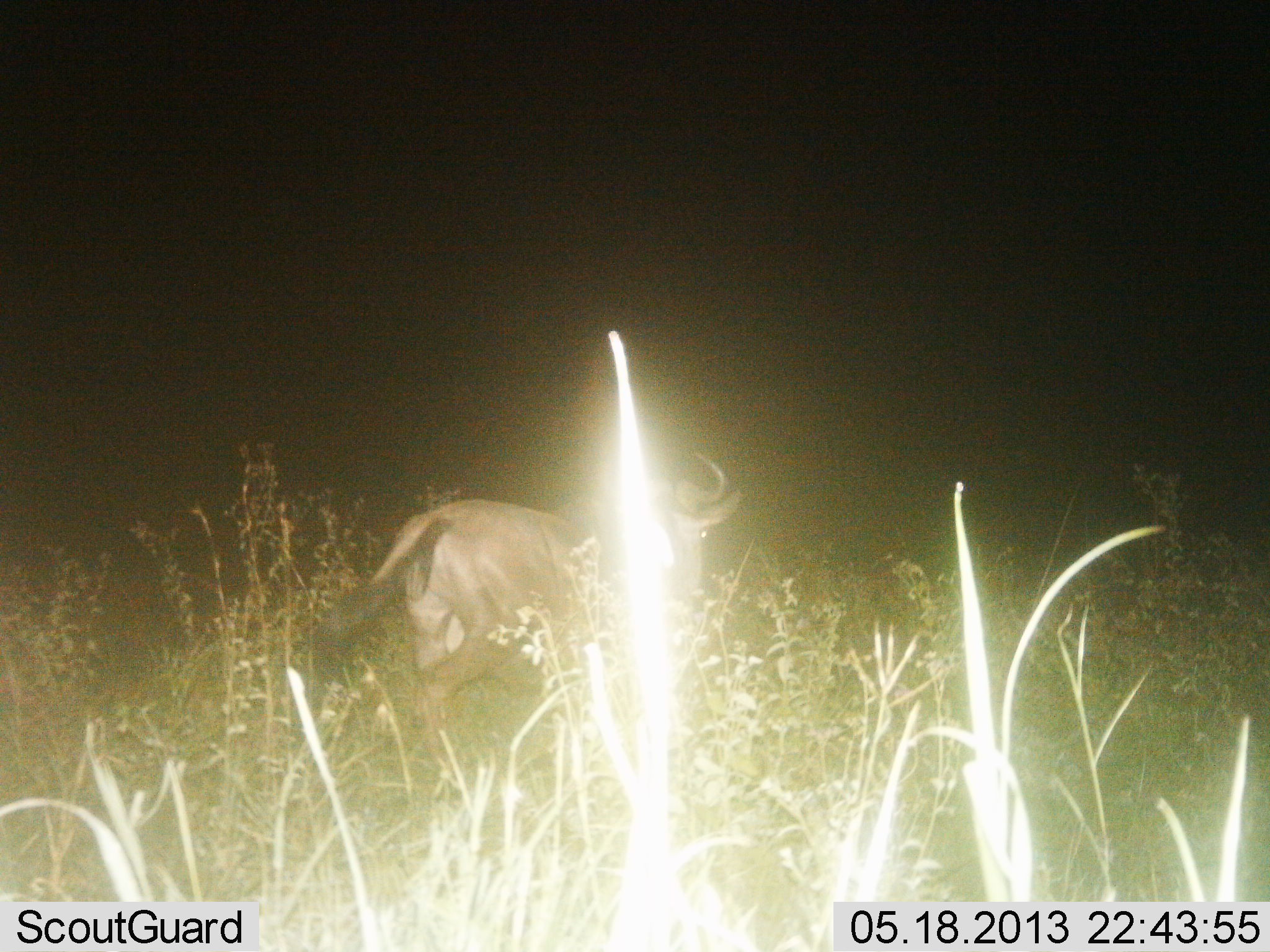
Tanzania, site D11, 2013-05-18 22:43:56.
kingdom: Animalia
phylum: Chordata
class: Mammalia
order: Artiodactyla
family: Bovidae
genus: Connochaetes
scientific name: Connochaetes taurinus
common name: blue wildebeest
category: wildebeest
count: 1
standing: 12%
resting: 0%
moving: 88%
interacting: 0%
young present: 0%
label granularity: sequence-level